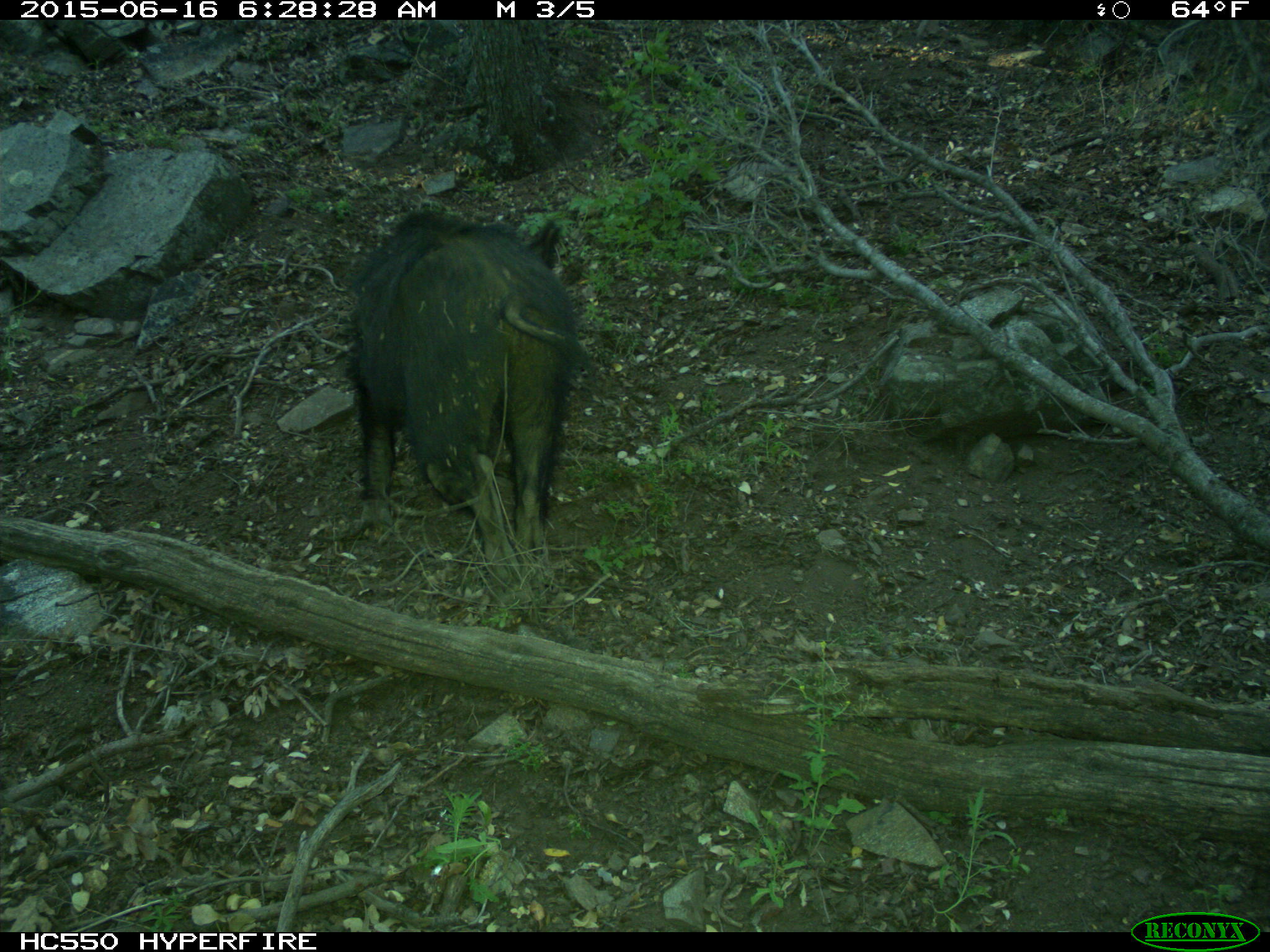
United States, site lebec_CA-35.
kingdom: Animalia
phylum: Chordata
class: Mammalia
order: Artiodactyla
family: Suidae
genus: Sus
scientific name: Sus scrofa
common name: wild boar